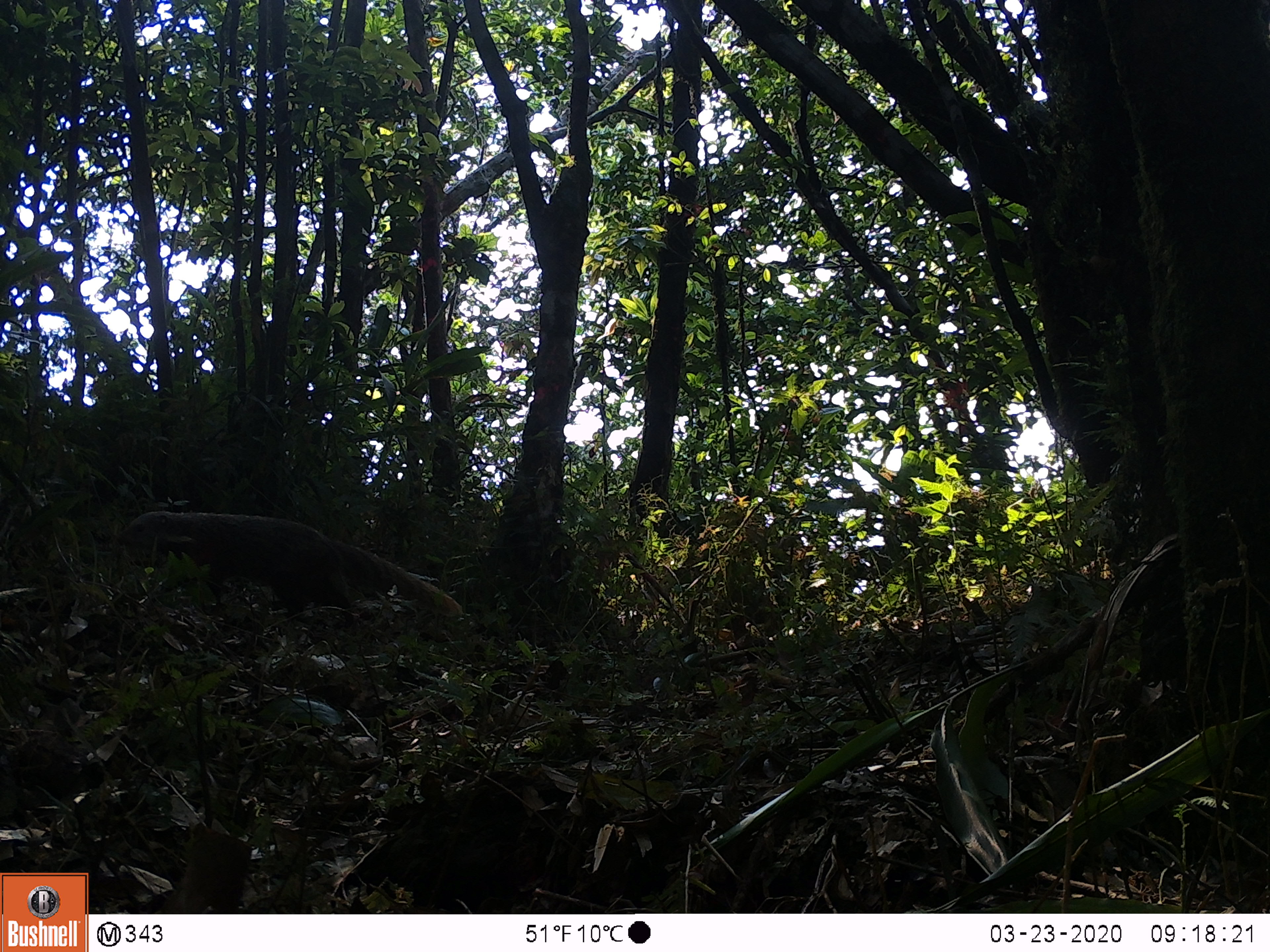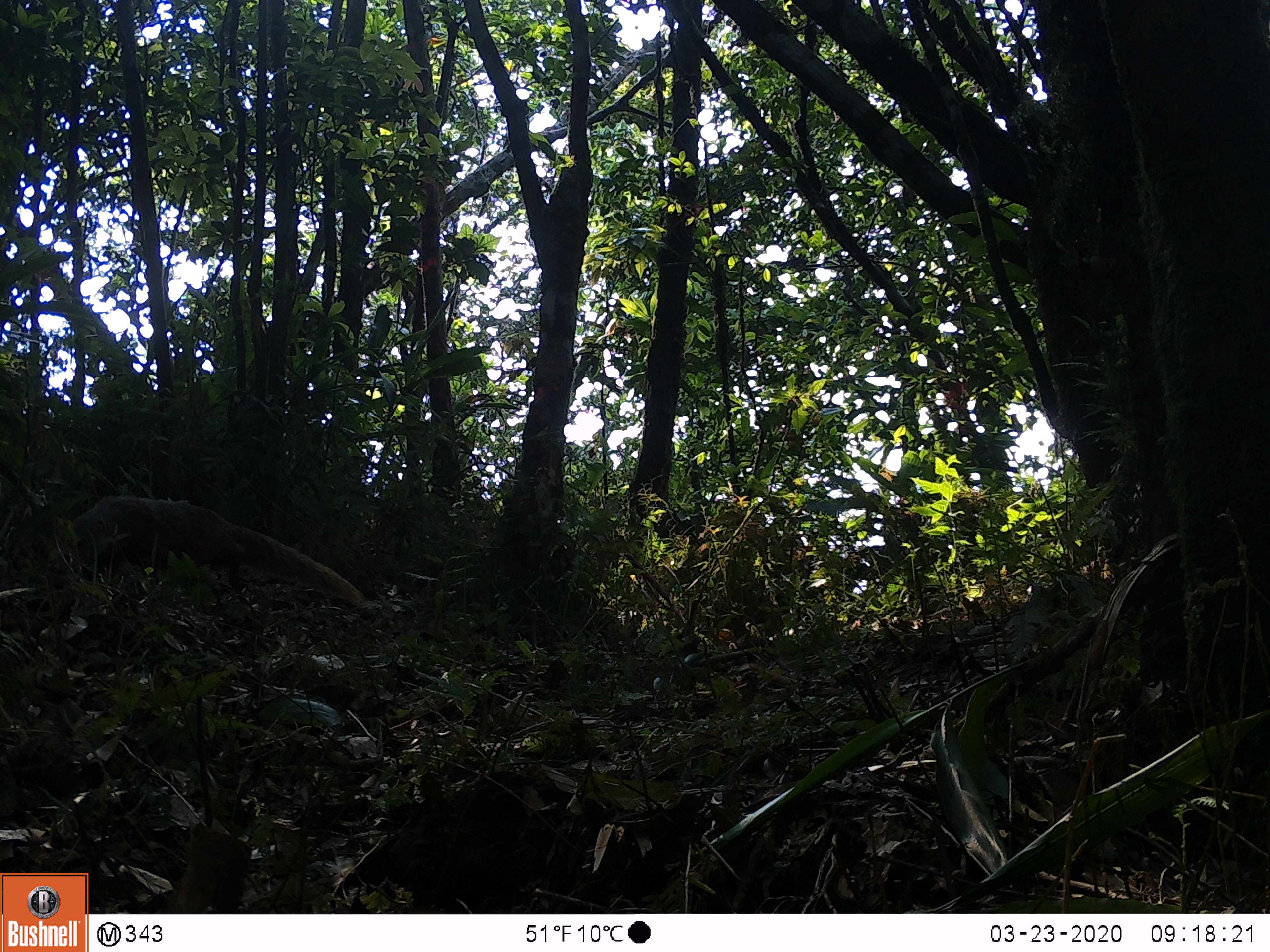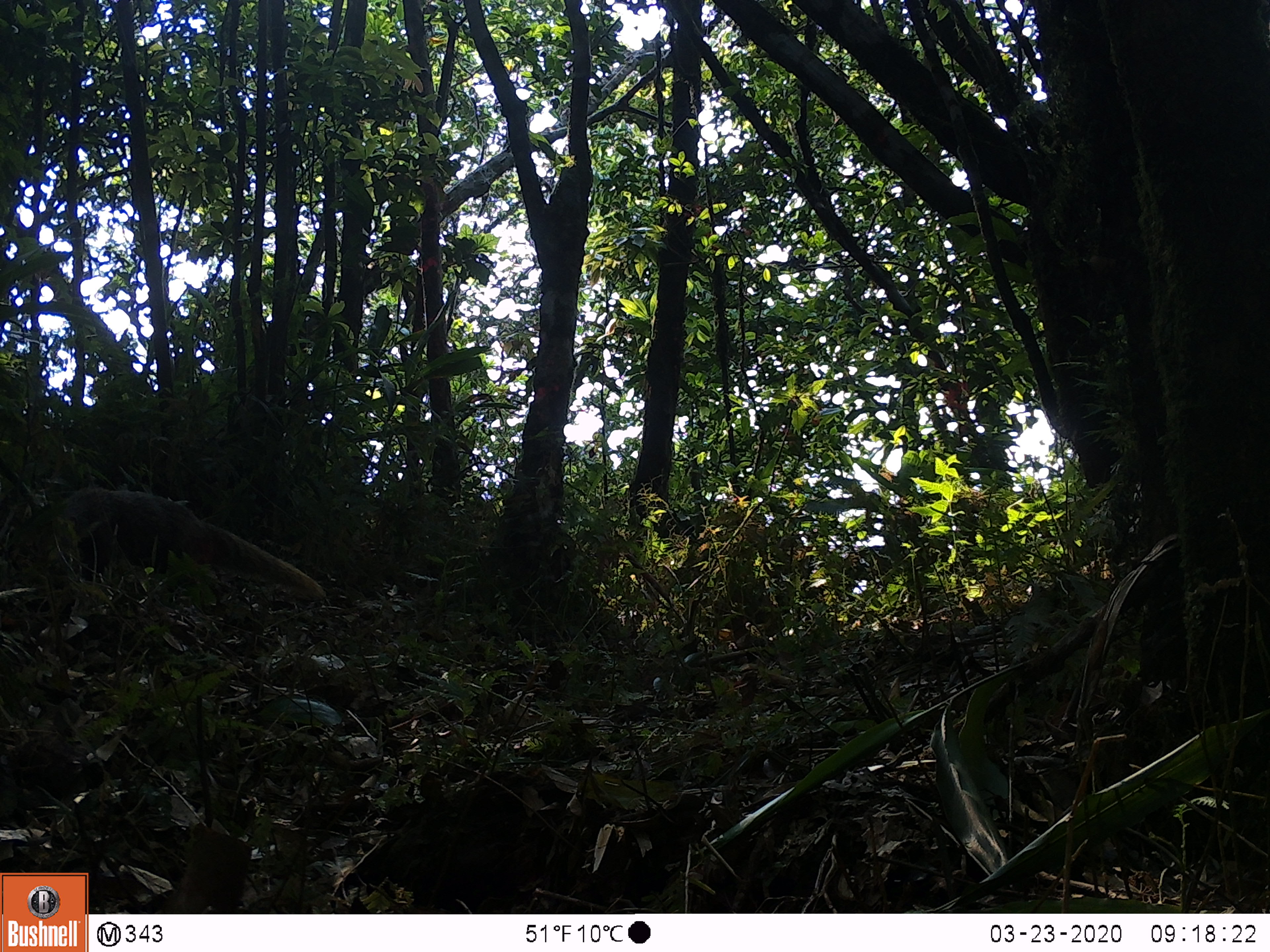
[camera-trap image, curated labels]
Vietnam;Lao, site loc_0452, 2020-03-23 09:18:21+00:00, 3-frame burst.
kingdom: Animalia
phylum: Chordata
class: Mammalia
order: Carnivora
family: Herpestidae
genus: Urva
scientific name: Urva urva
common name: crab-eating mongoose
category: crab eating mongoose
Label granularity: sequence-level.